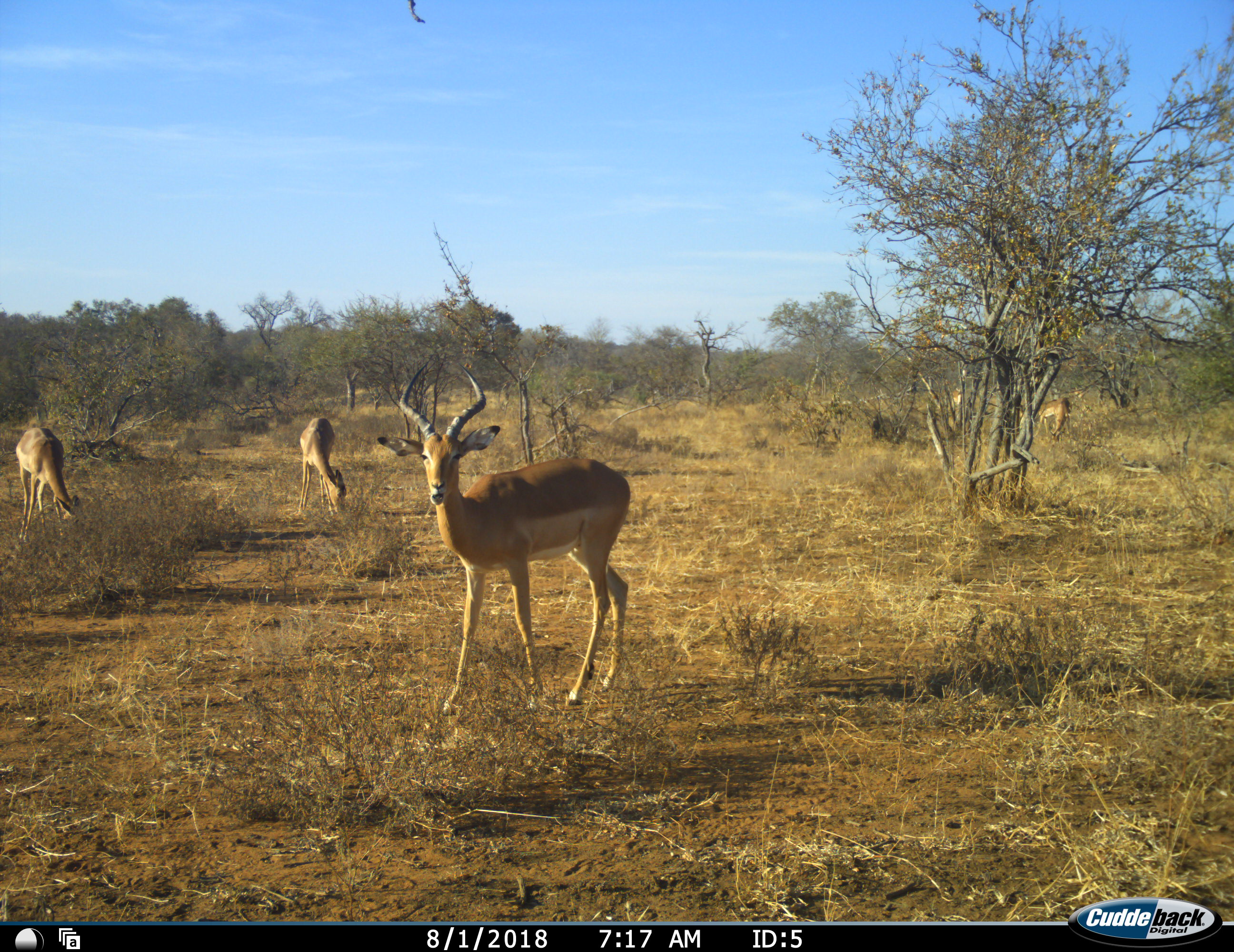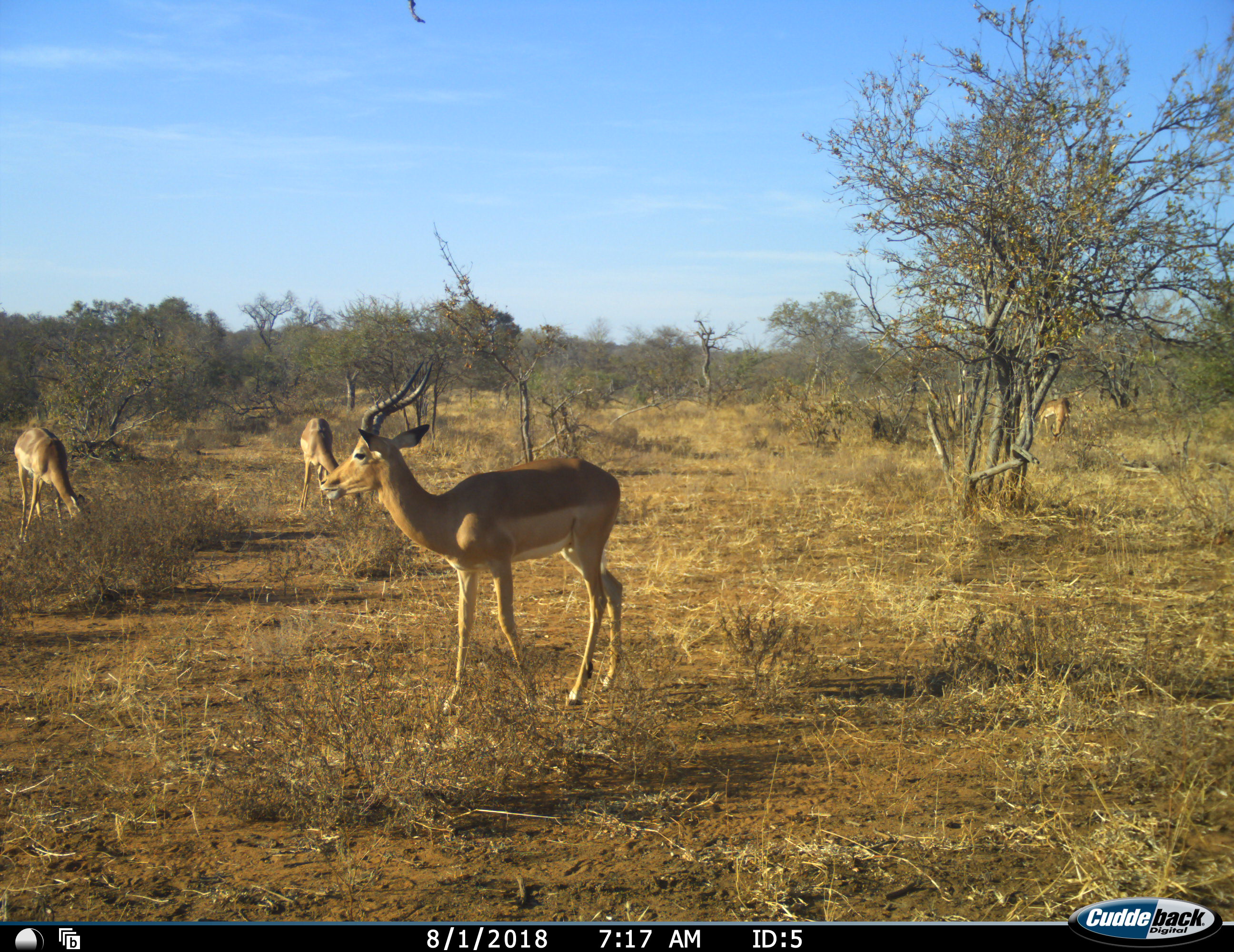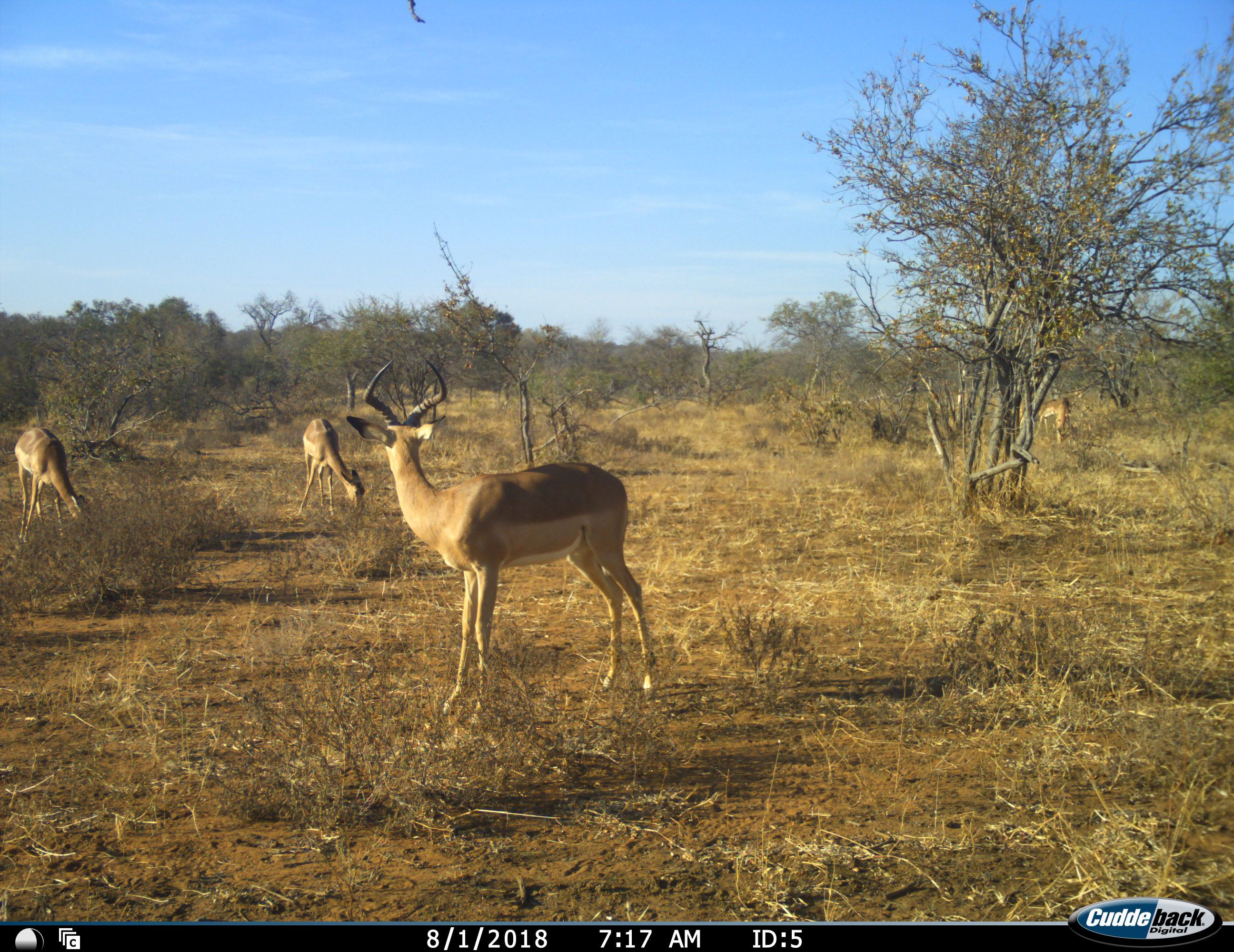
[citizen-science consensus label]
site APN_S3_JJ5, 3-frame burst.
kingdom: Animalia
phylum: Chordata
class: Mammalia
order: Artiodactyla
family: Bovidae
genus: Aepyceros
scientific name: Aepyceros melampus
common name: impala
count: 5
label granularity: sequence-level